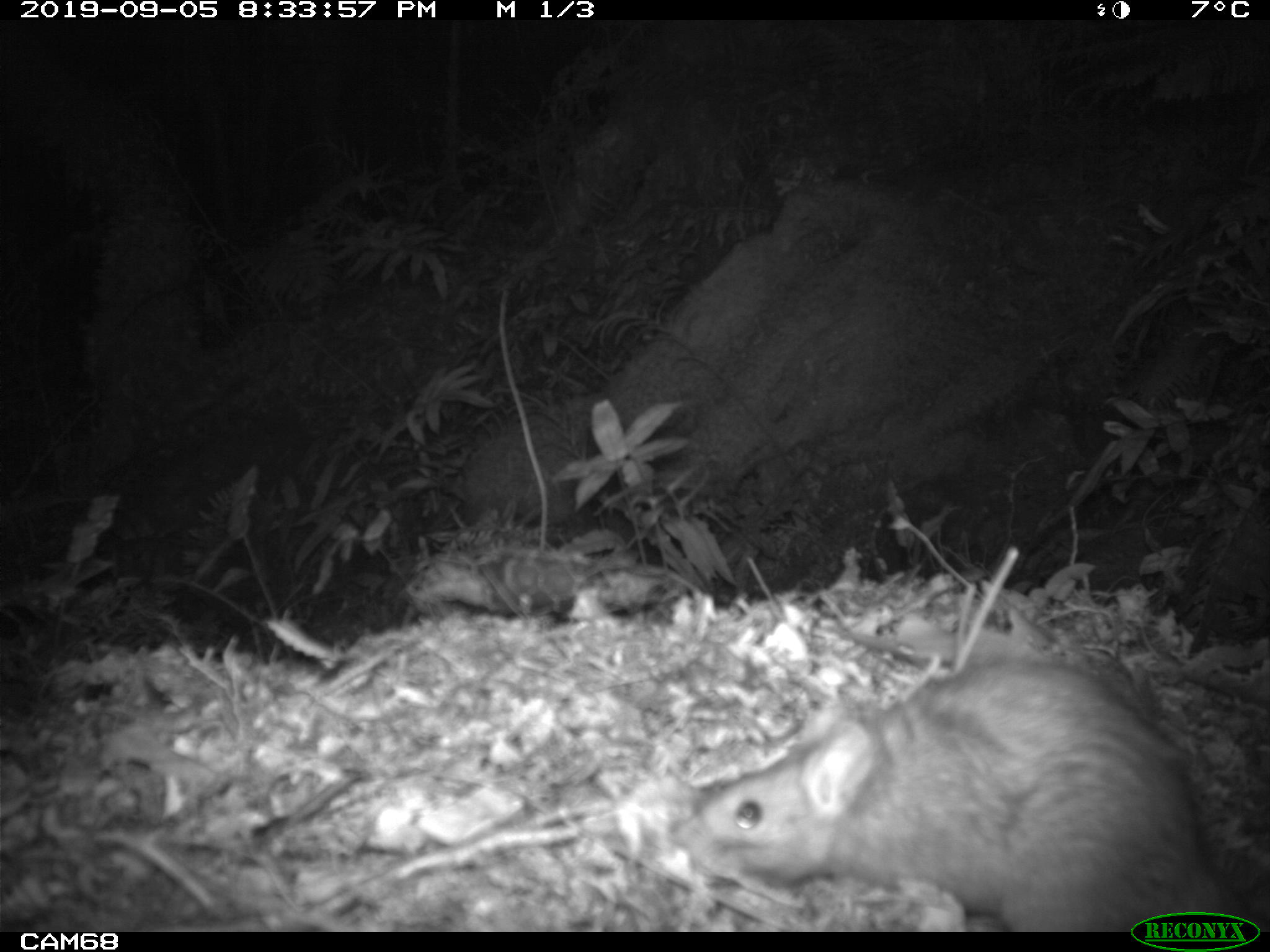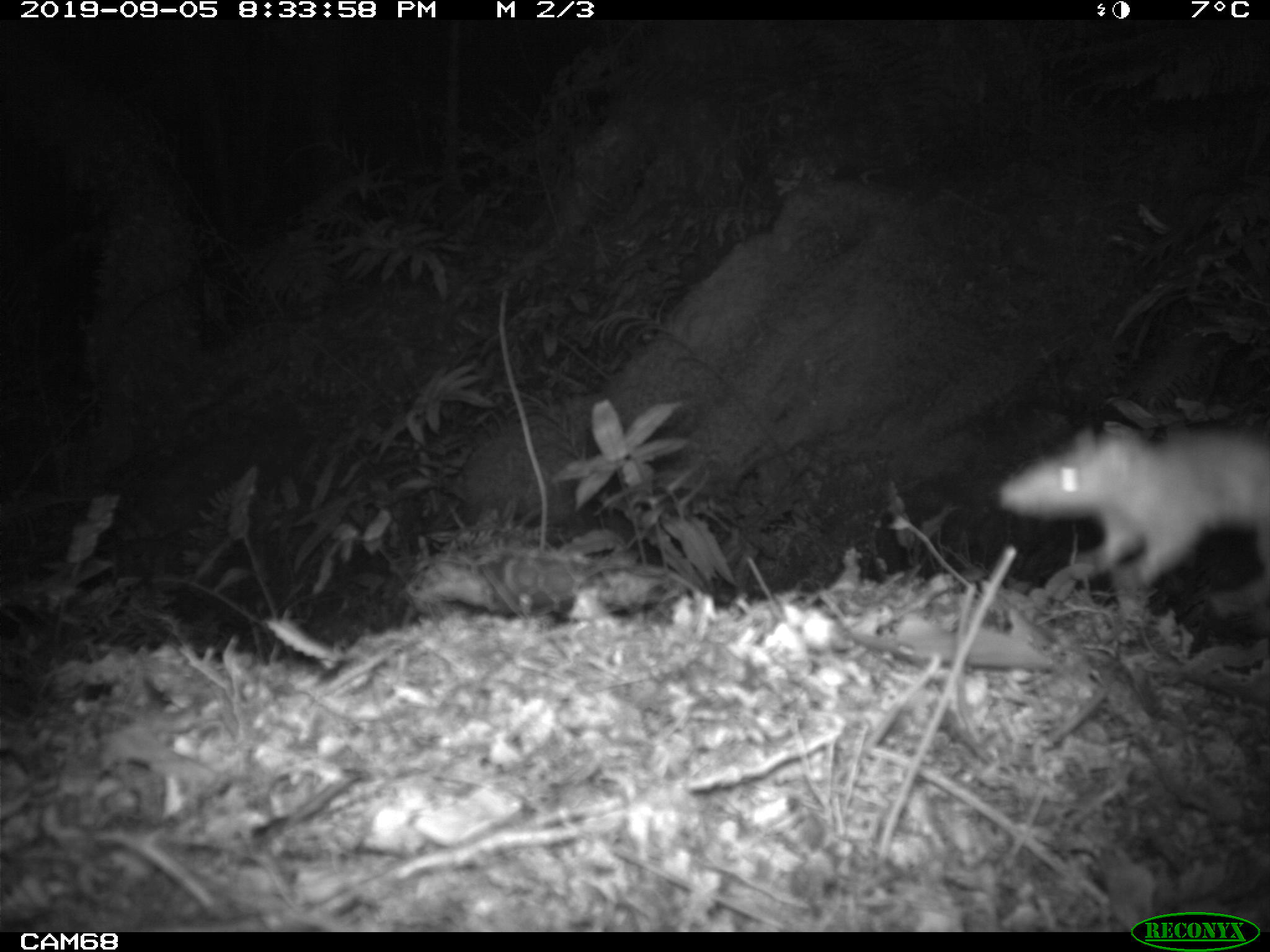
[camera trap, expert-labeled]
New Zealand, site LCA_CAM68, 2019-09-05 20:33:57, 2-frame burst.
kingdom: Animalia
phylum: Chordata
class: Mammalia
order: Rodentia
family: Muridae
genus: Rattus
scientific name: Rattus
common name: rat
Rat (Rattus).